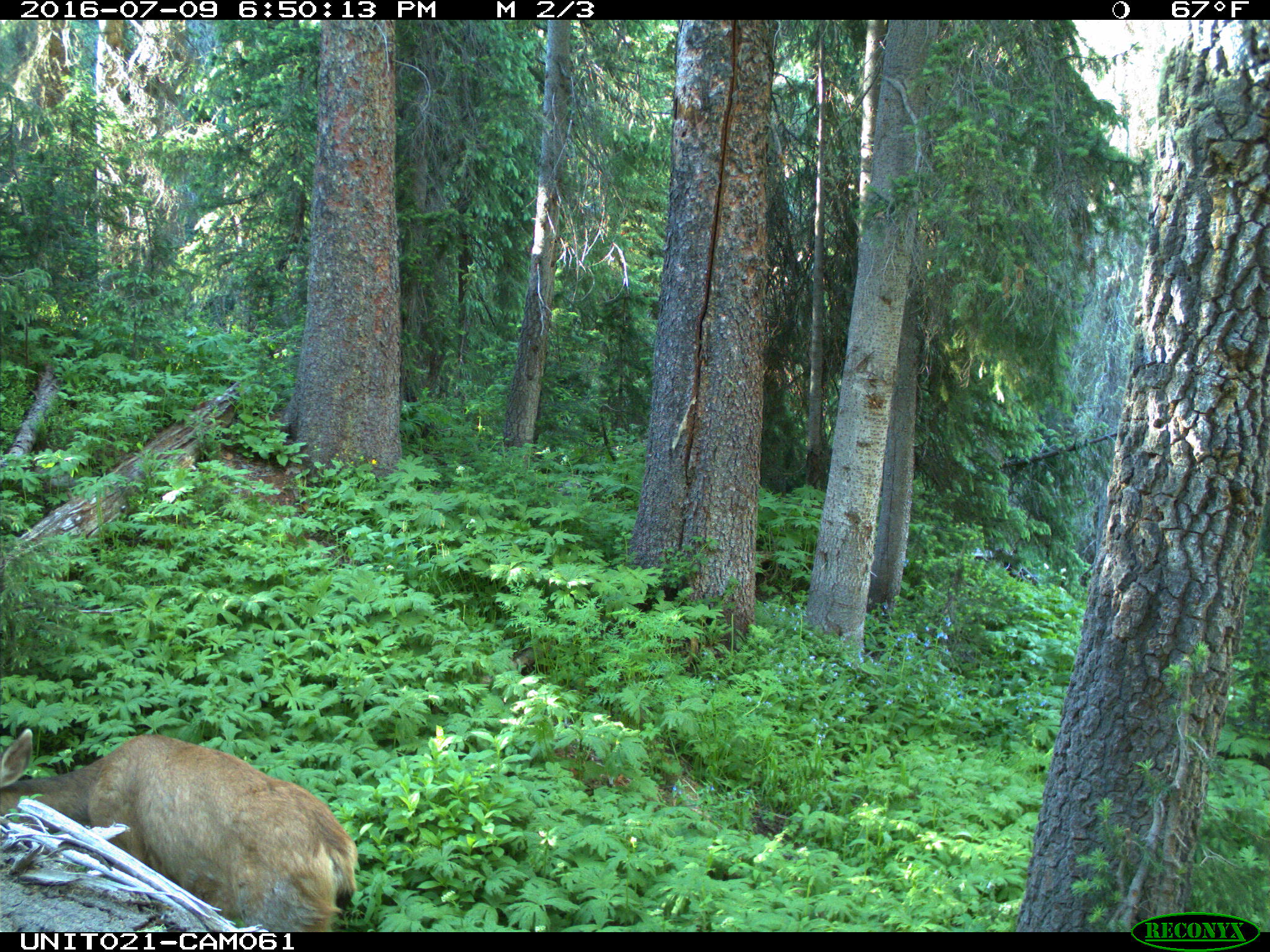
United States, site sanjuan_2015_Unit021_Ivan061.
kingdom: Animalia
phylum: Chordata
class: Mammalia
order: Artiodactyla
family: Cervidae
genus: Odocoileus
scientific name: Odocoileus hemionus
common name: mule deer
Odocoileus hemionus (mule deer).